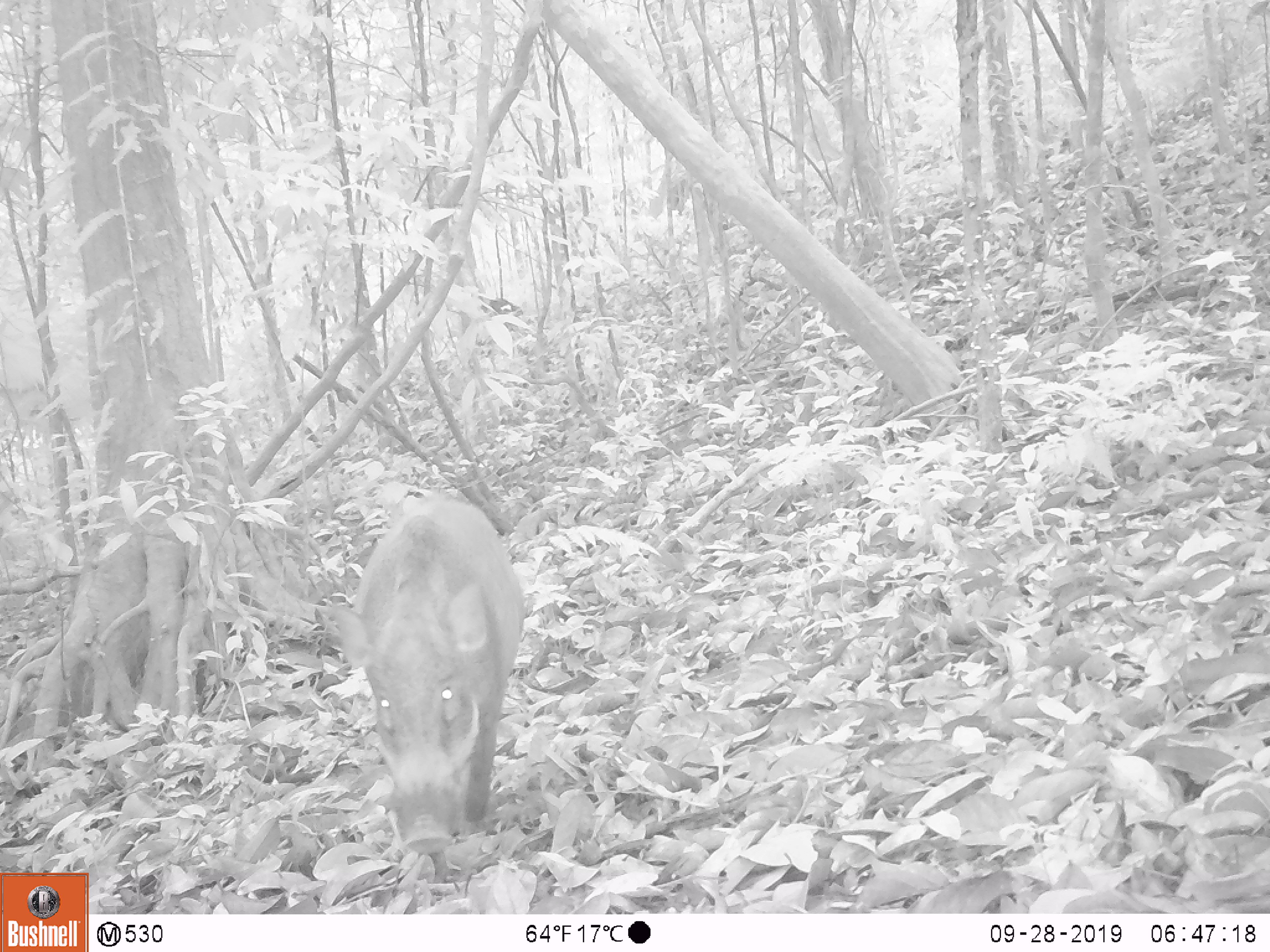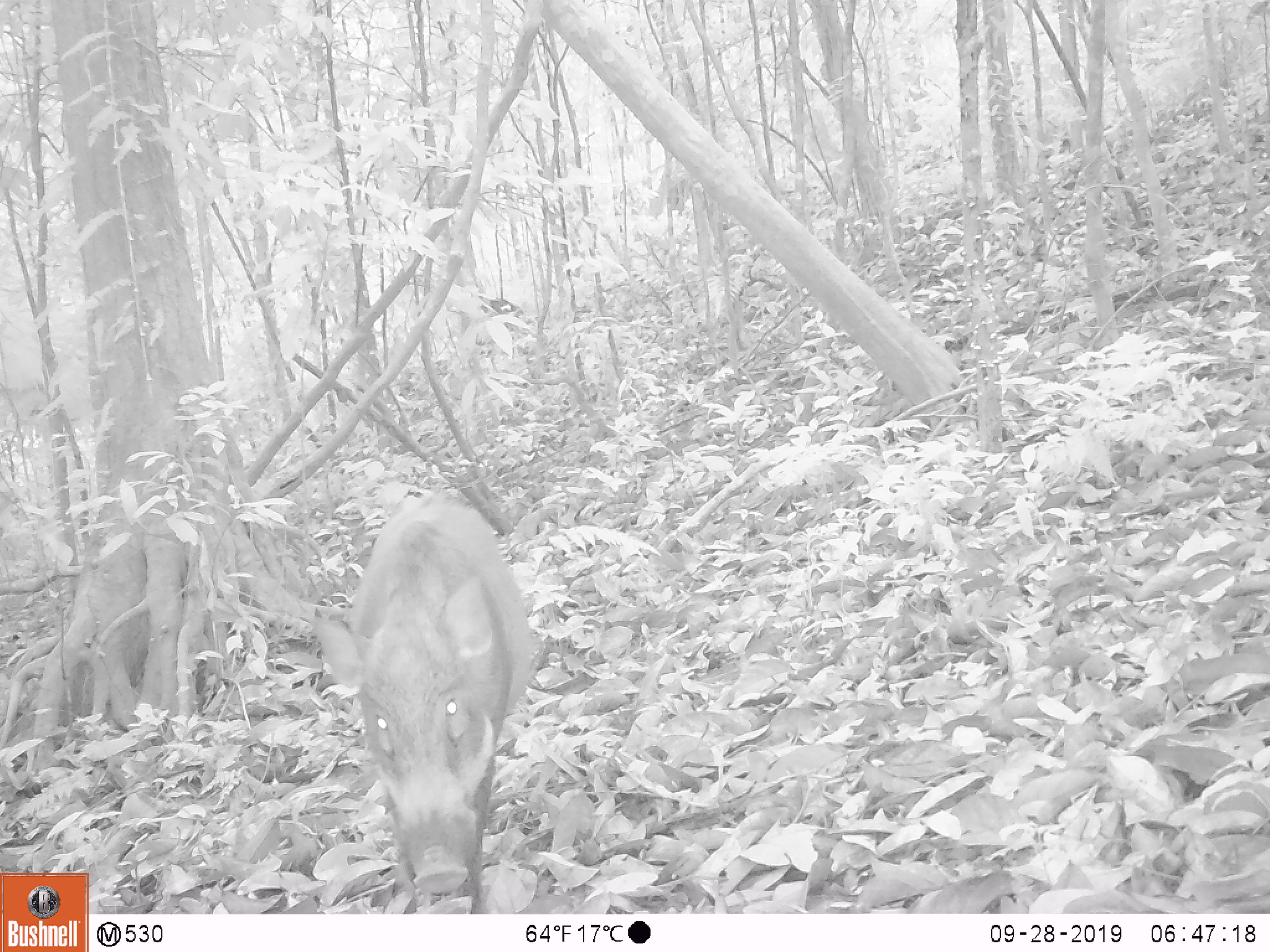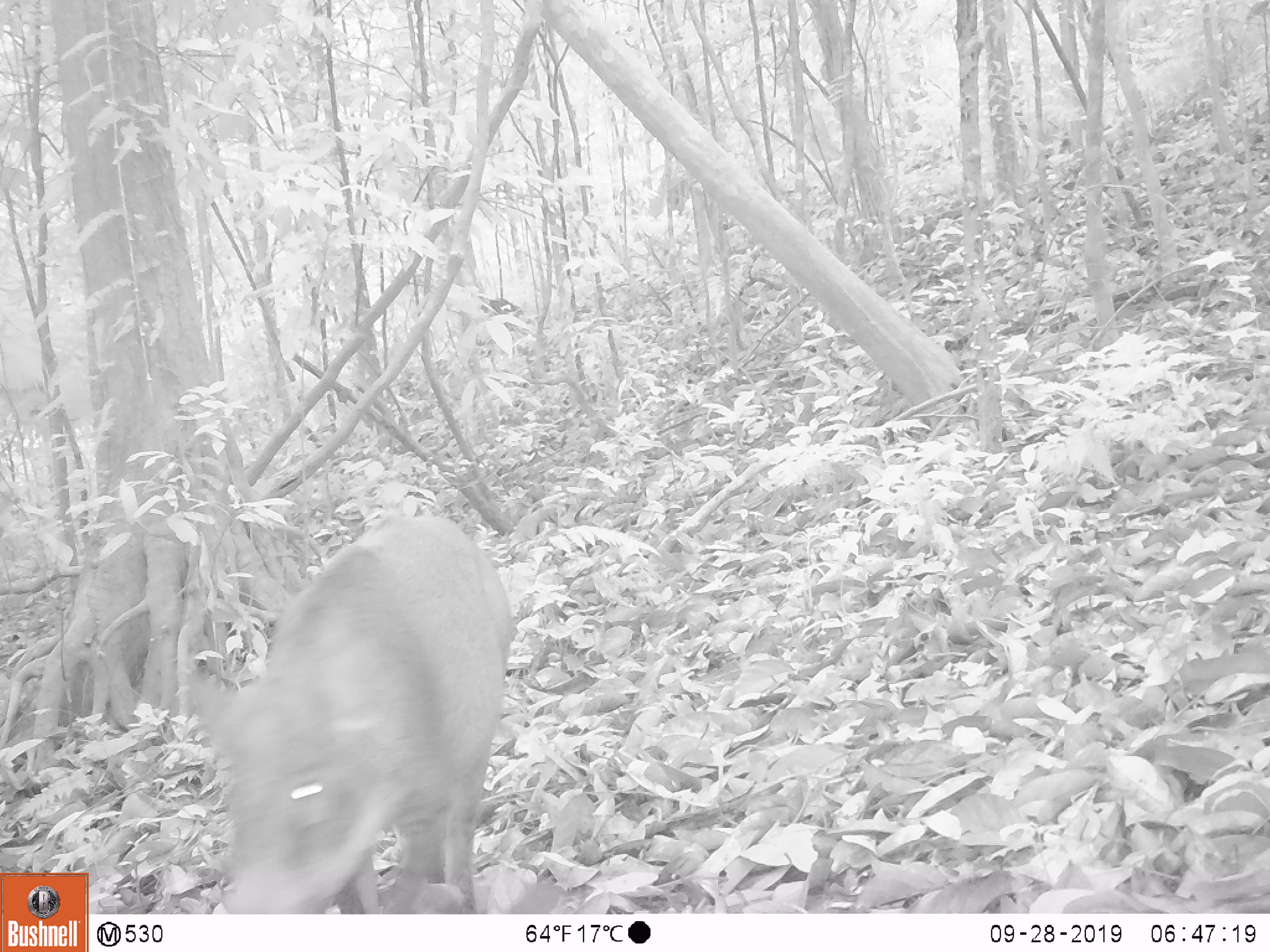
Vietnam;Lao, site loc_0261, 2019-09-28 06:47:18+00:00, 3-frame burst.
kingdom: Animalia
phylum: Chordata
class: Mammalia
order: Artiodactyla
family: Suidae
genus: Sus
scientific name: Sus scrofa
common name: eurasian wild pig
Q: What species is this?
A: Eurasian wild pig (Sus scrofa).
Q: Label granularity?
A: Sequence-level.